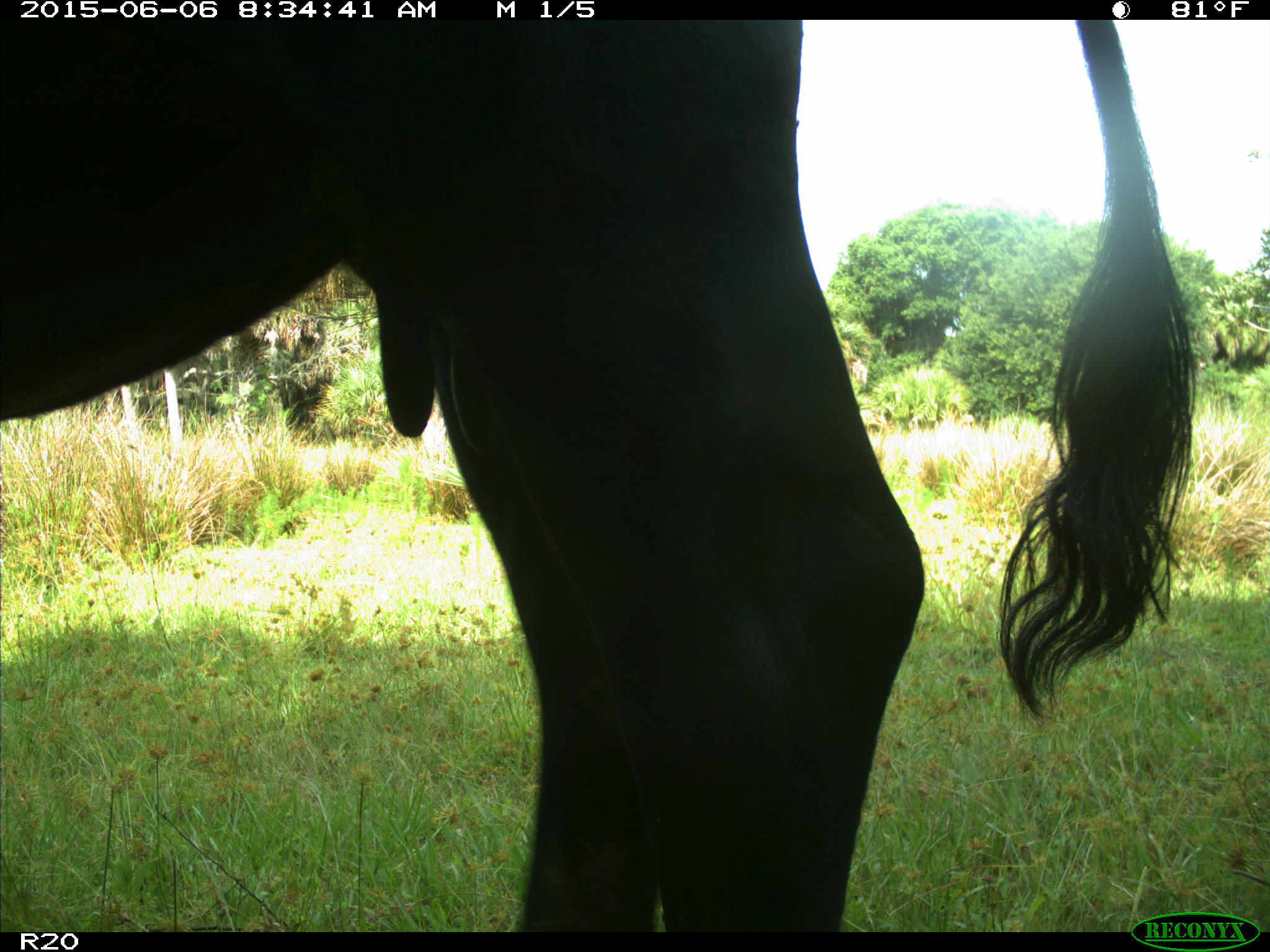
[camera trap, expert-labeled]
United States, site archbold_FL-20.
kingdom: Animalia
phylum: Chordata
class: Mammalia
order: Artiodactyla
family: Bovidae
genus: Bos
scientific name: Bos taurus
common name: domestic cow